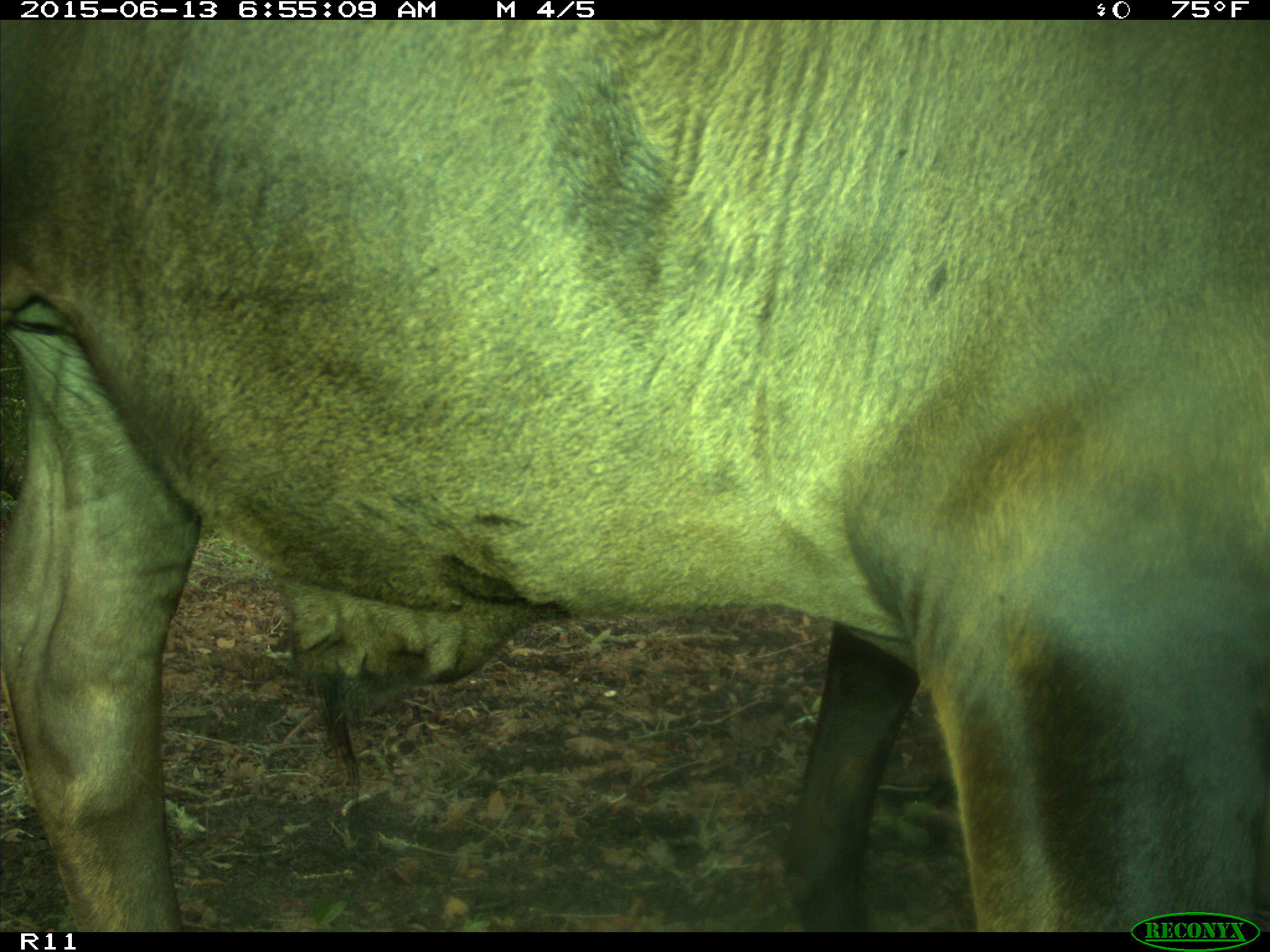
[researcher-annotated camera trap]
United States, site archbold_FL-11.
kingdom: Animalia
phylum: Chordata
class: Mammalia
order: Artiodactyla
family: Bovidae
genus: Bos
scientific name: Bos taurus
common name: domestic cow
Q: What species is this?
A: Bos taurus (domestic cow).